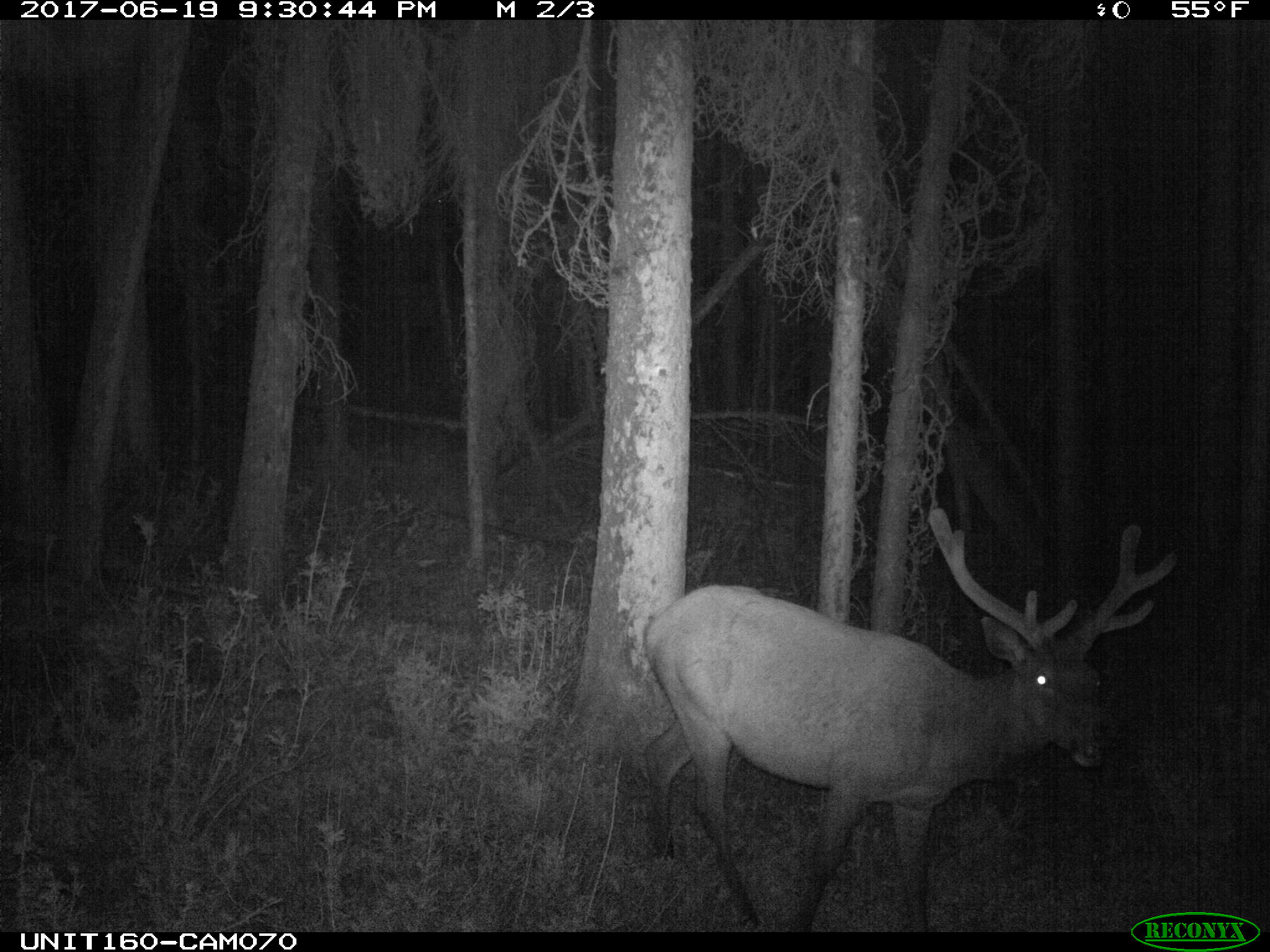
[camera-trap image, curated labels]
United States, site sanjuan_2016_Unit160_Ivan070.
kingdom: Animalia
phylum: Chordata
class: Mammalia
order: Artiodactyla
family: Cervidae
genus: Cervus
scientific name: Cervus elaphus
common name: red deer